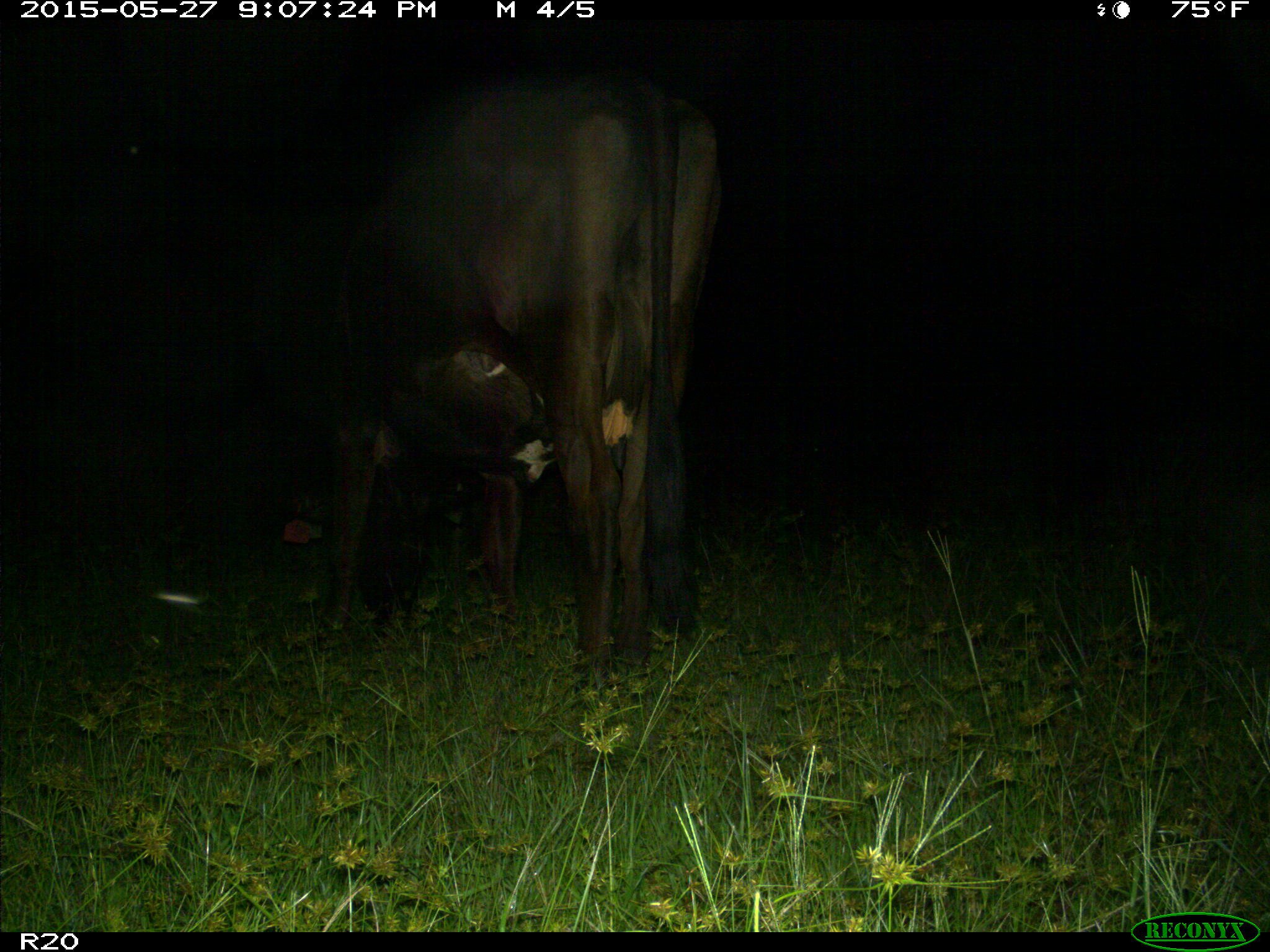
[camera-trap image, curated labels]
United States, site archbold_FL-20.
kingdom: Animalia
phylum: Chordata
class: Mammalia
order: Artiodactyla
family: Bovidae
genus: Bos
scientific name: Bos taurus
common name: domestic cow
Bos taurus (domestic cow).